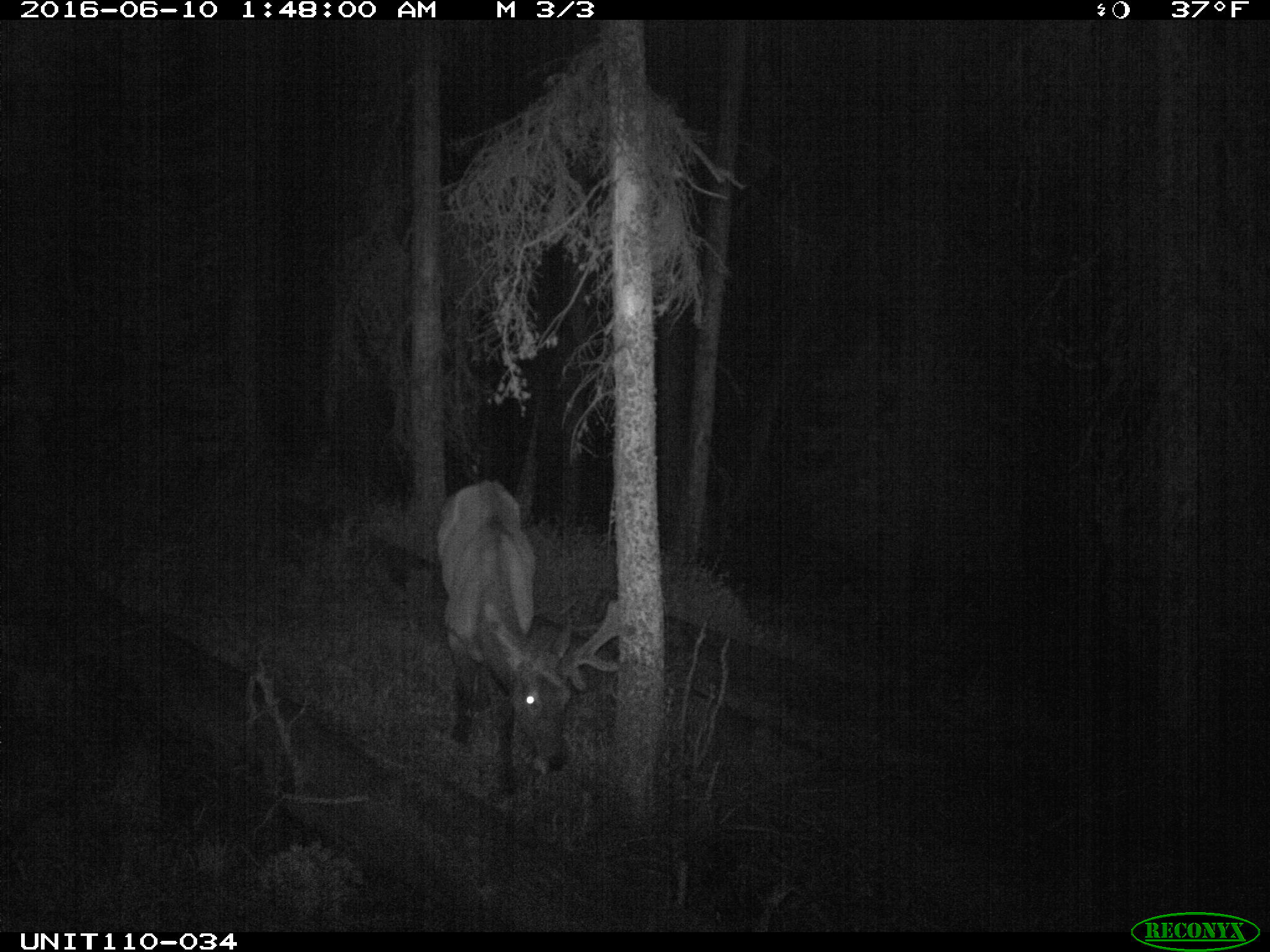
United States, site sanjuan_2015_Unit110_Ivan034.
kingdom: Animalia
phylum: Chordata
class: Mammalia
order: Artiodactyla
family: Cervidae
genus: Cervus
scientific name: Cervus elaphus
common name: red deer